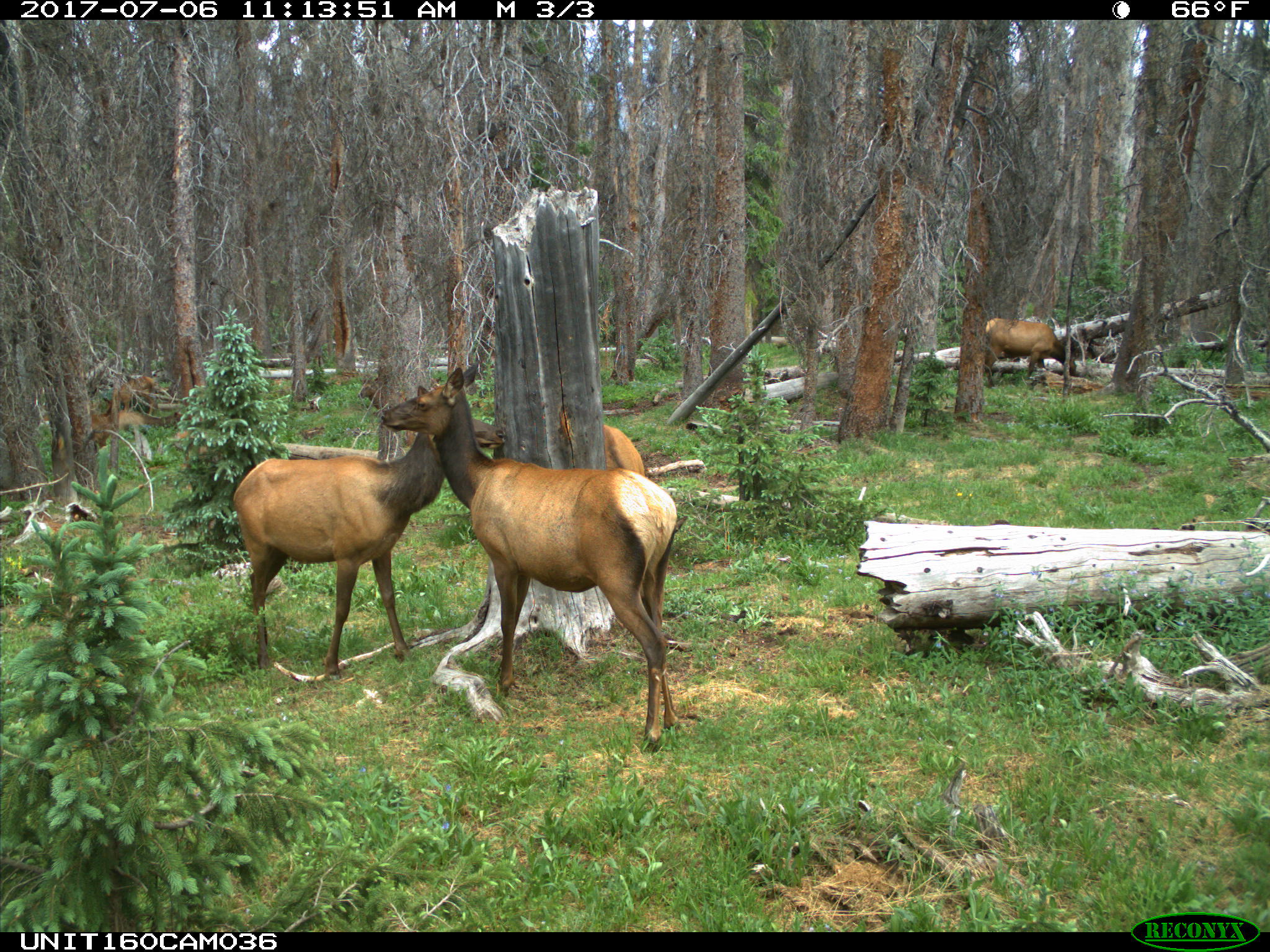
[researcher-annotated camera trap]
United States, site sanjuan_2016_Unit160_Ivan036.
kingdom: Animalia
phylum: Chordata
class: Mammalia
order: Artiodactyla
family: Cervidae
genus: Cervus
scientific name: Cervus elaphus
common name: red deer